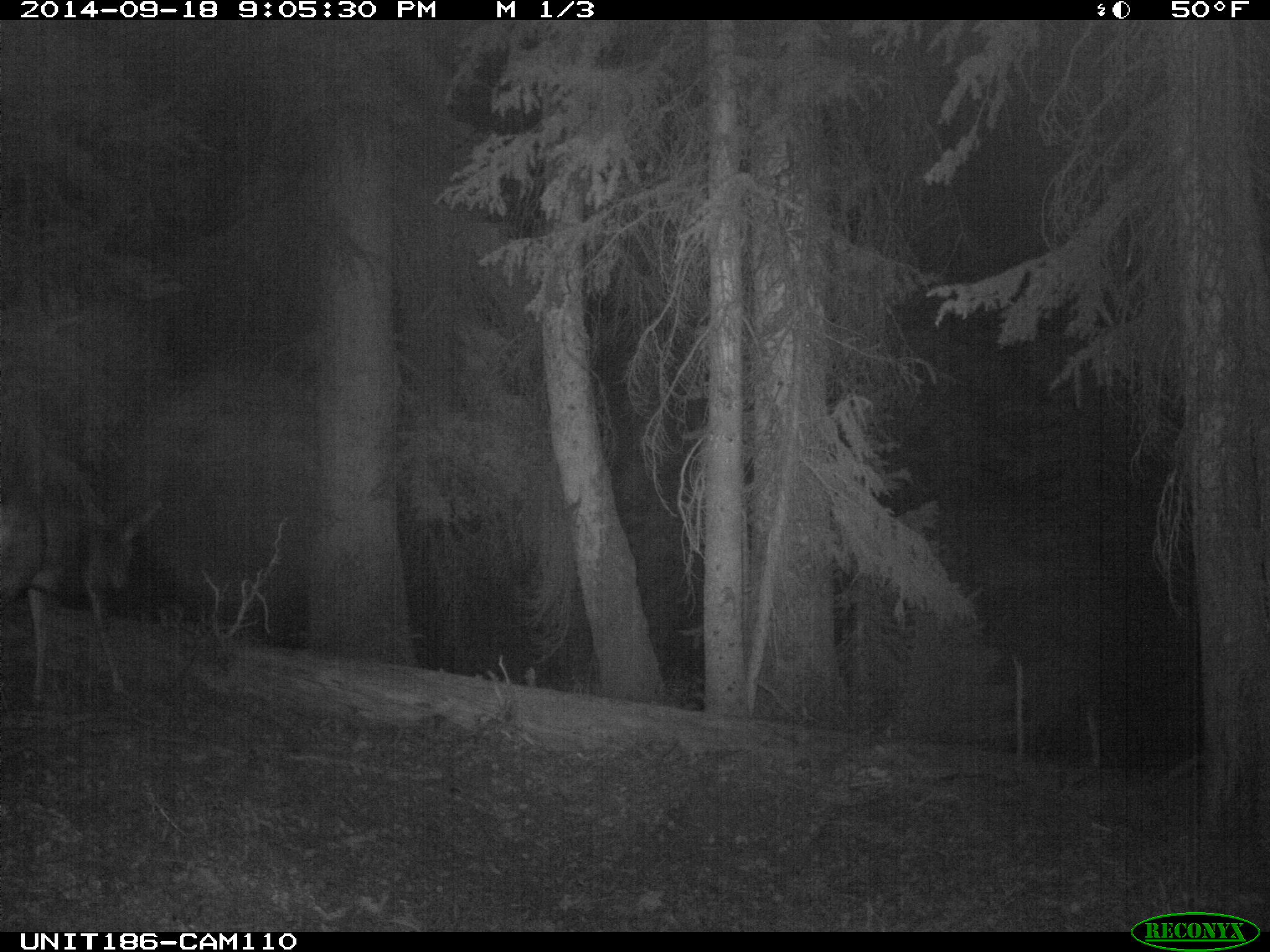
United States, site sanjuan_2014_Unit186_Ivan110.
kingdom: Animalia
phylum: Chordata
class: Mammalia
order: Artiodactyla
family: Cervidae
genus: Odocoileus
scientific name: Odocoileus hemionus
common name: mule deer